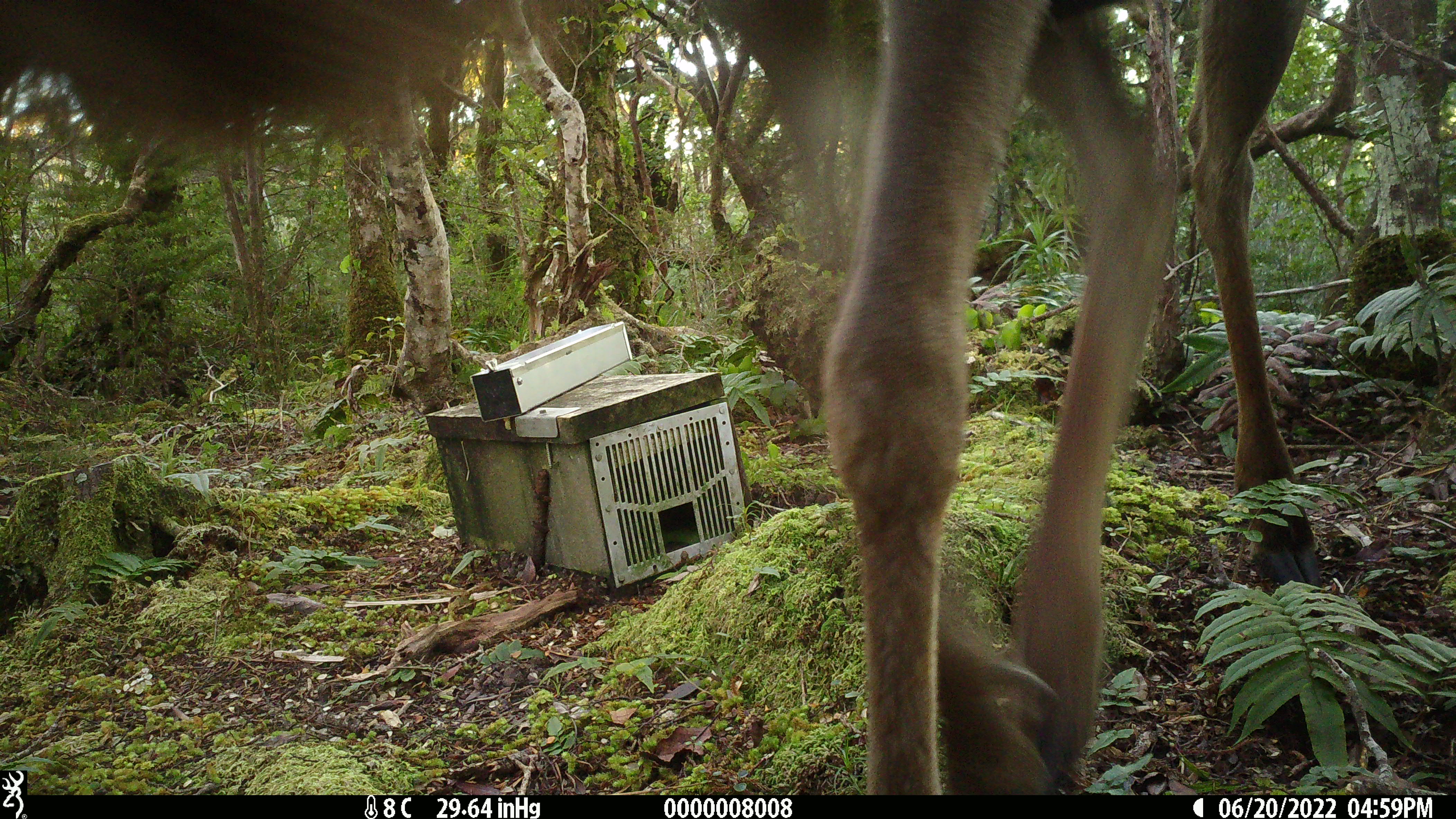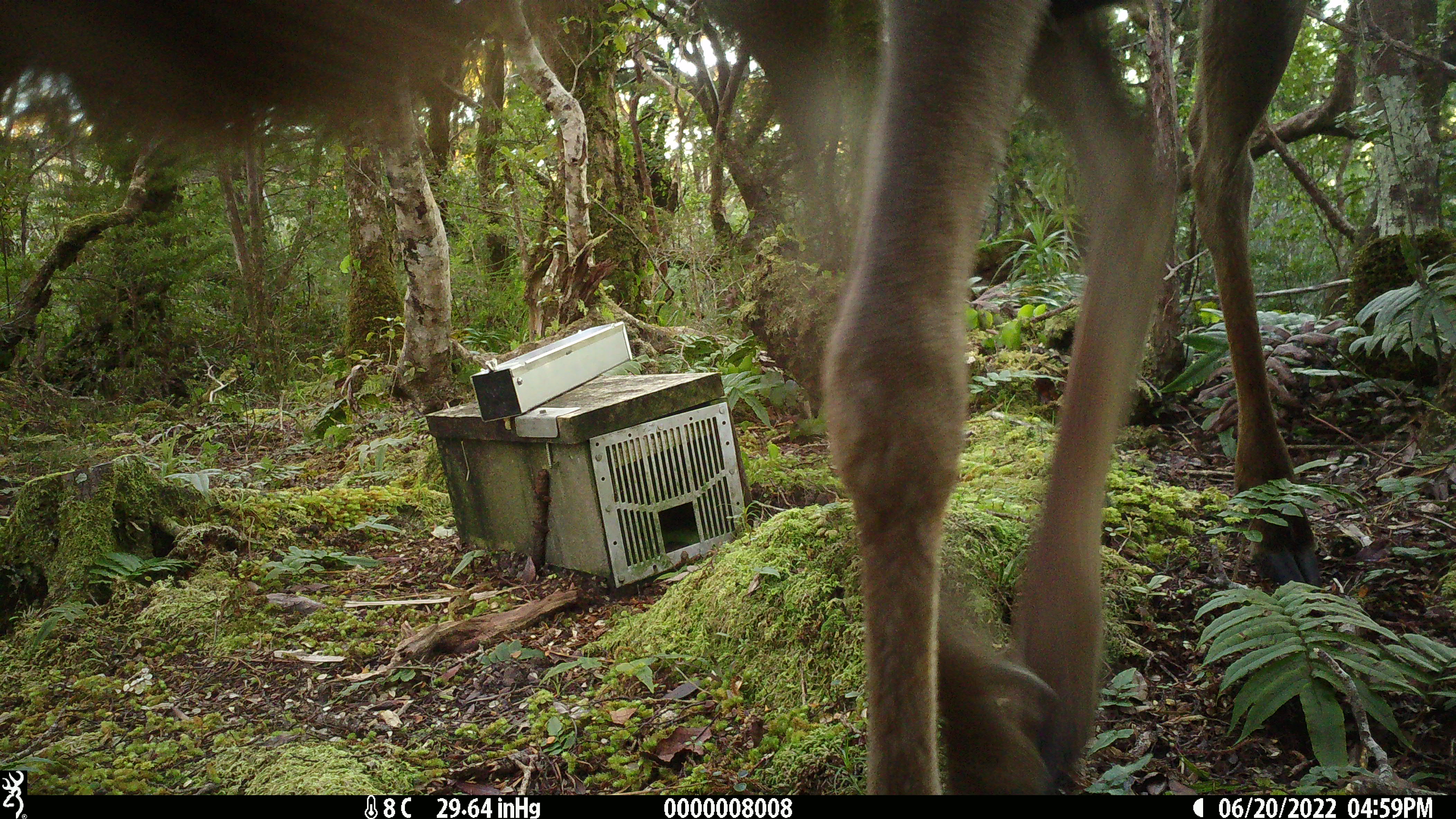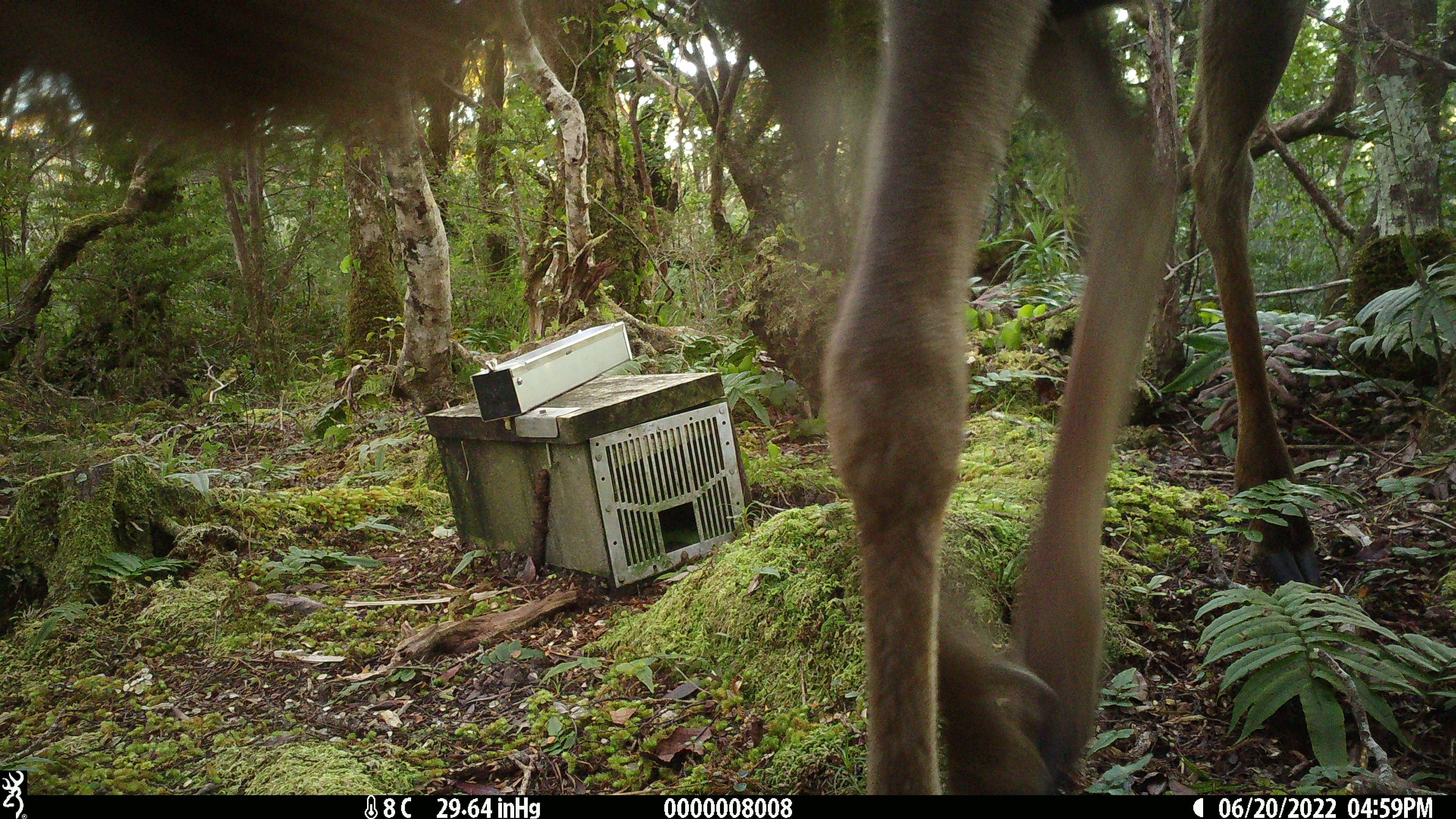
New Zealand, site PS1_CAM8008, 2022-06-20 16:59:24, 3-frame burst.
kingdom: Animalia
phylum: Chordata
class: Mammalia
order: Artiodactyla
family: Cervidae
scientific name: Cervidae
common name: deer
Deer (Cervidae).